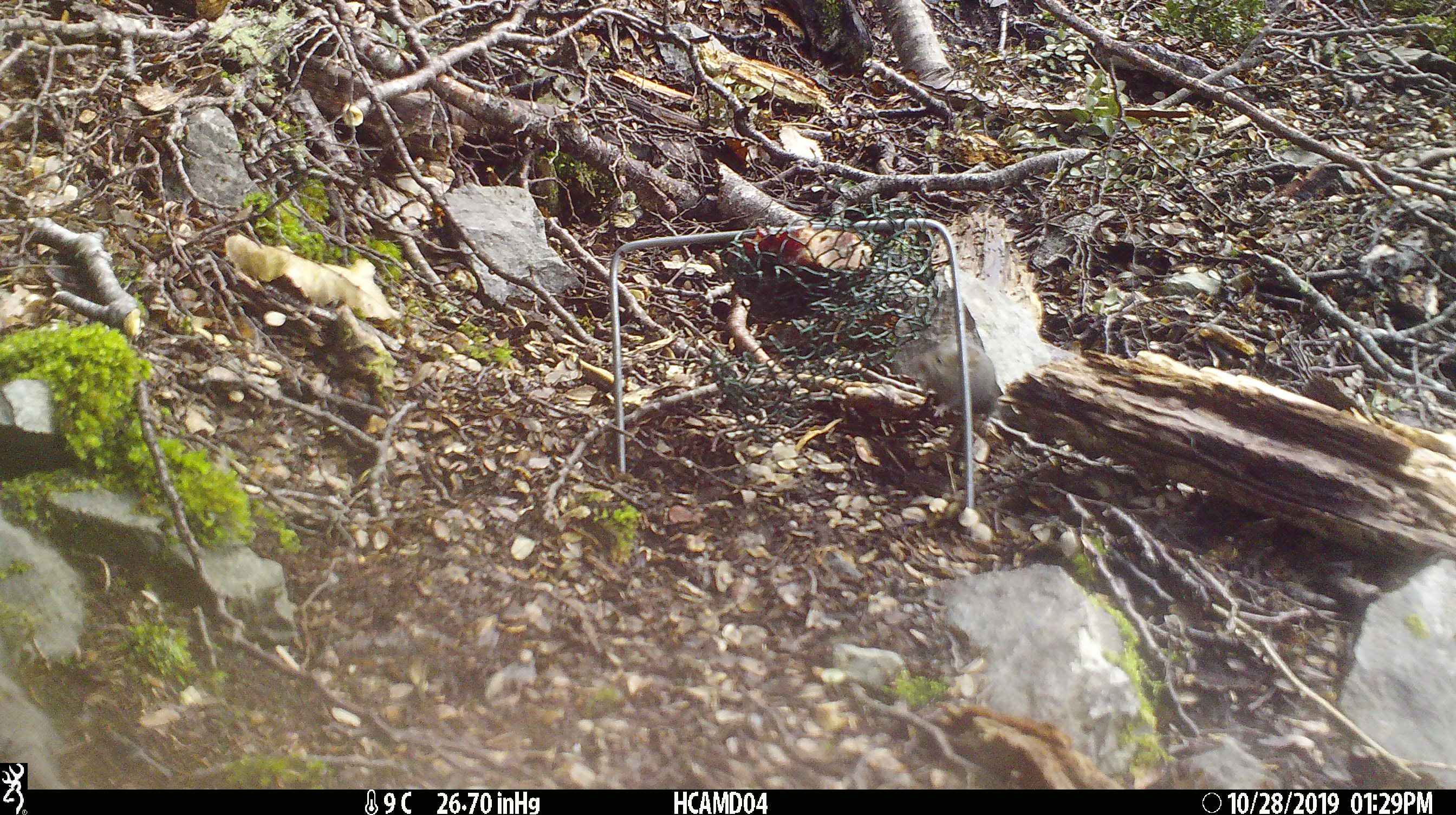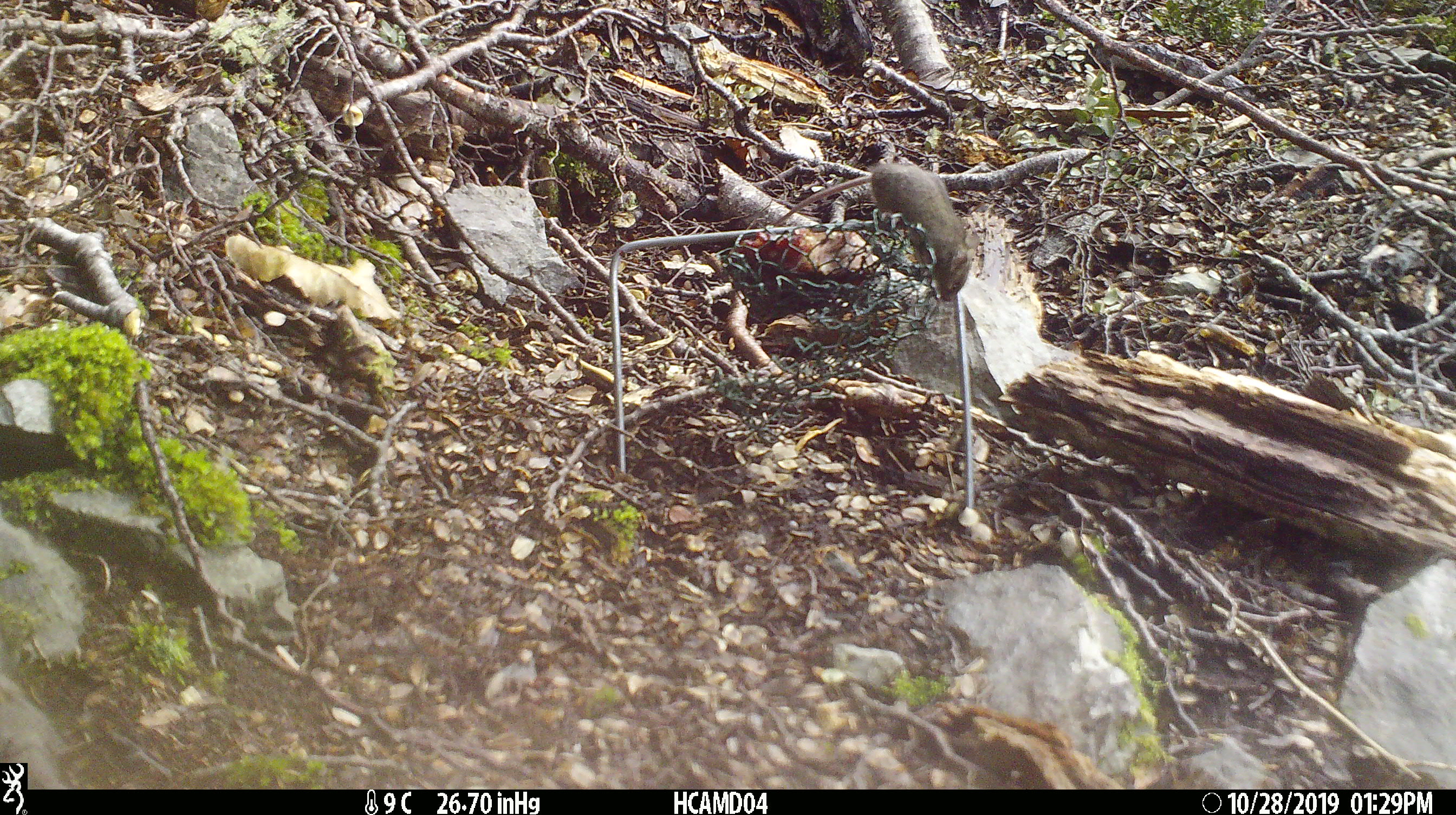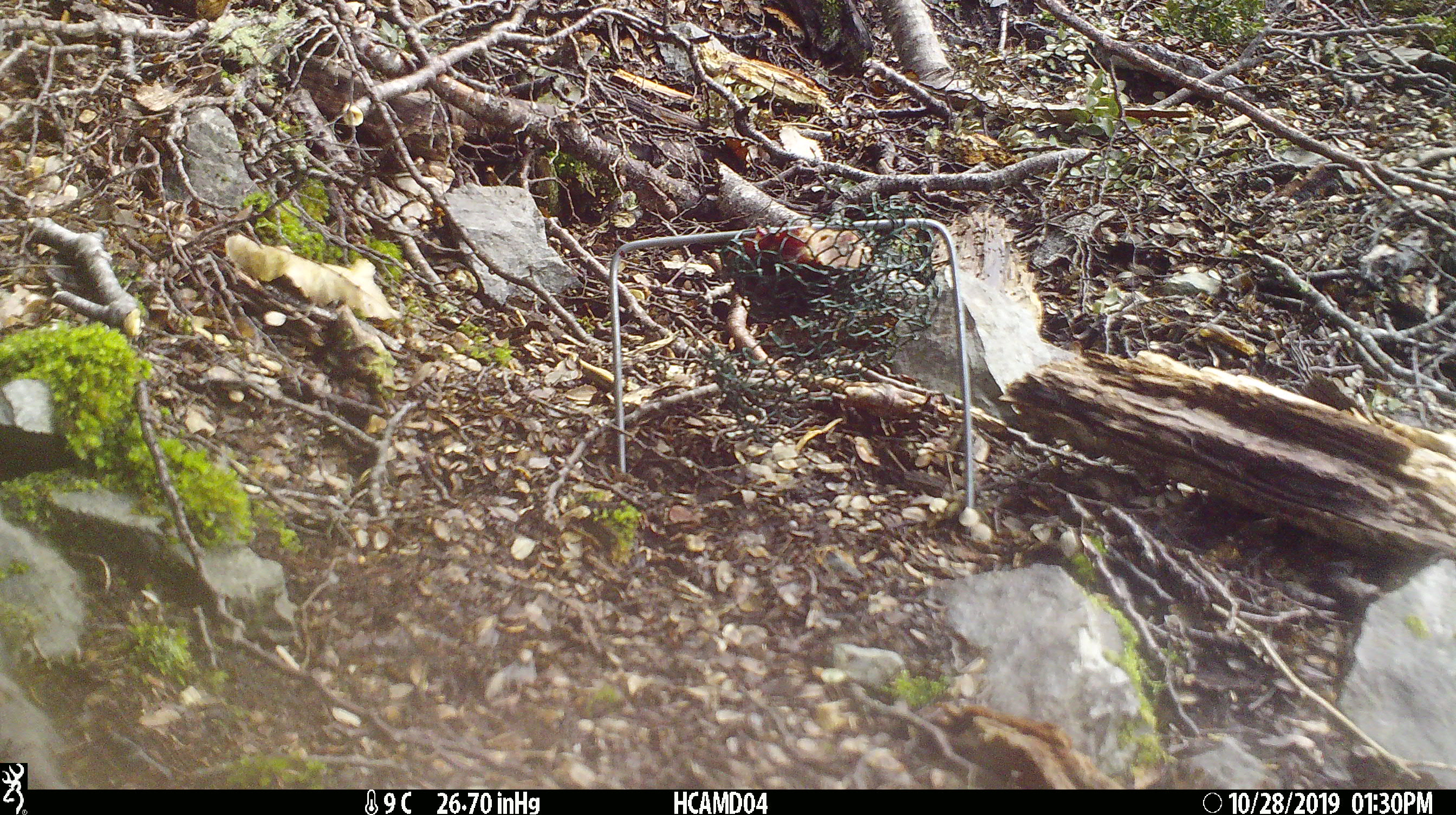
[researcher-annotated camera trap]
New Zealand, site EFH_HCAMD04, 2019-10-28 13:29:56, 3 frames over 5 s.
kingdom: Animalia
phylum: Chordata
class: Mammalia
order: Rodentia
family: Muridae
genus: Mus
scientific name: Mus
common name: mouse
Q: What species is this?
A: Mouse (Mus).